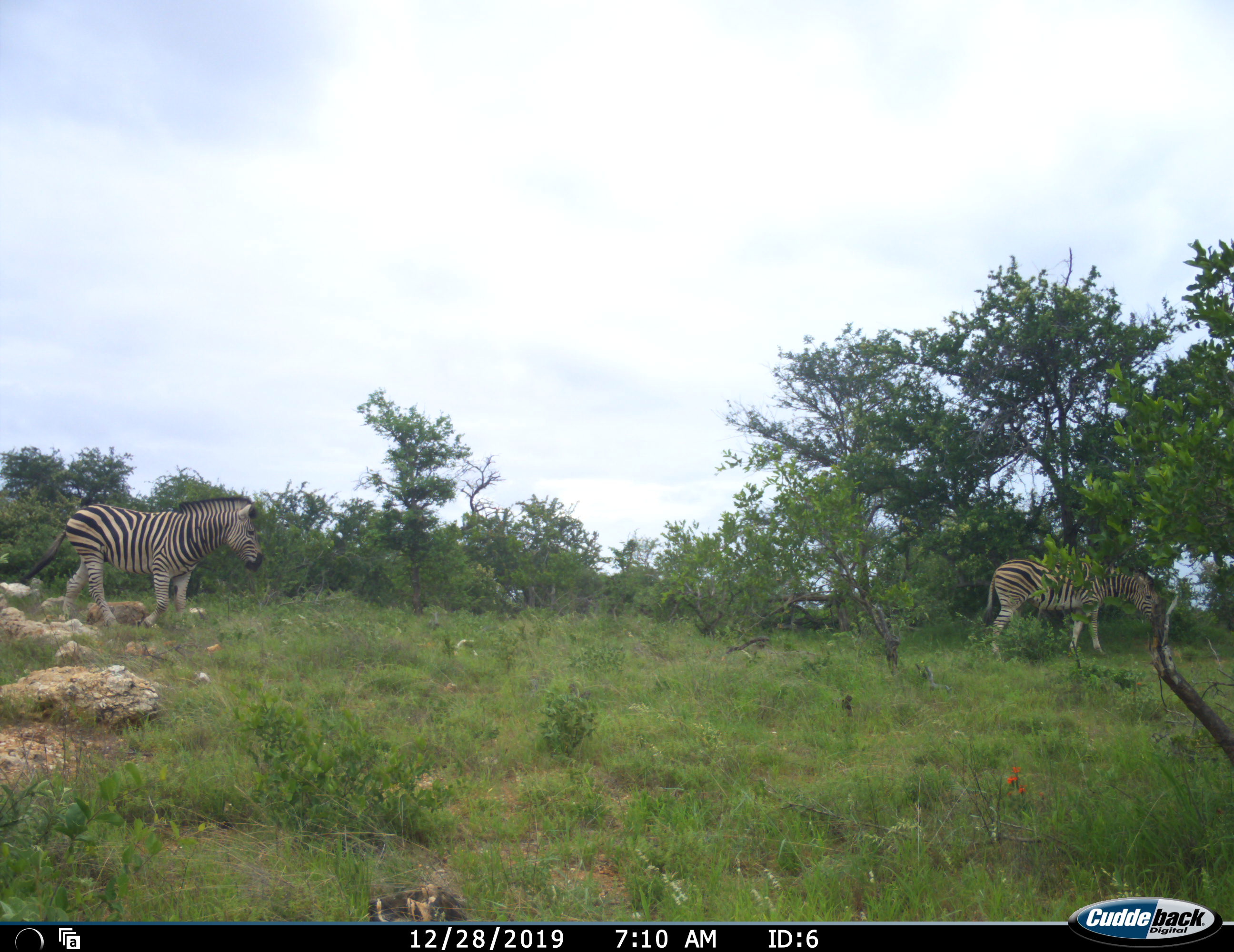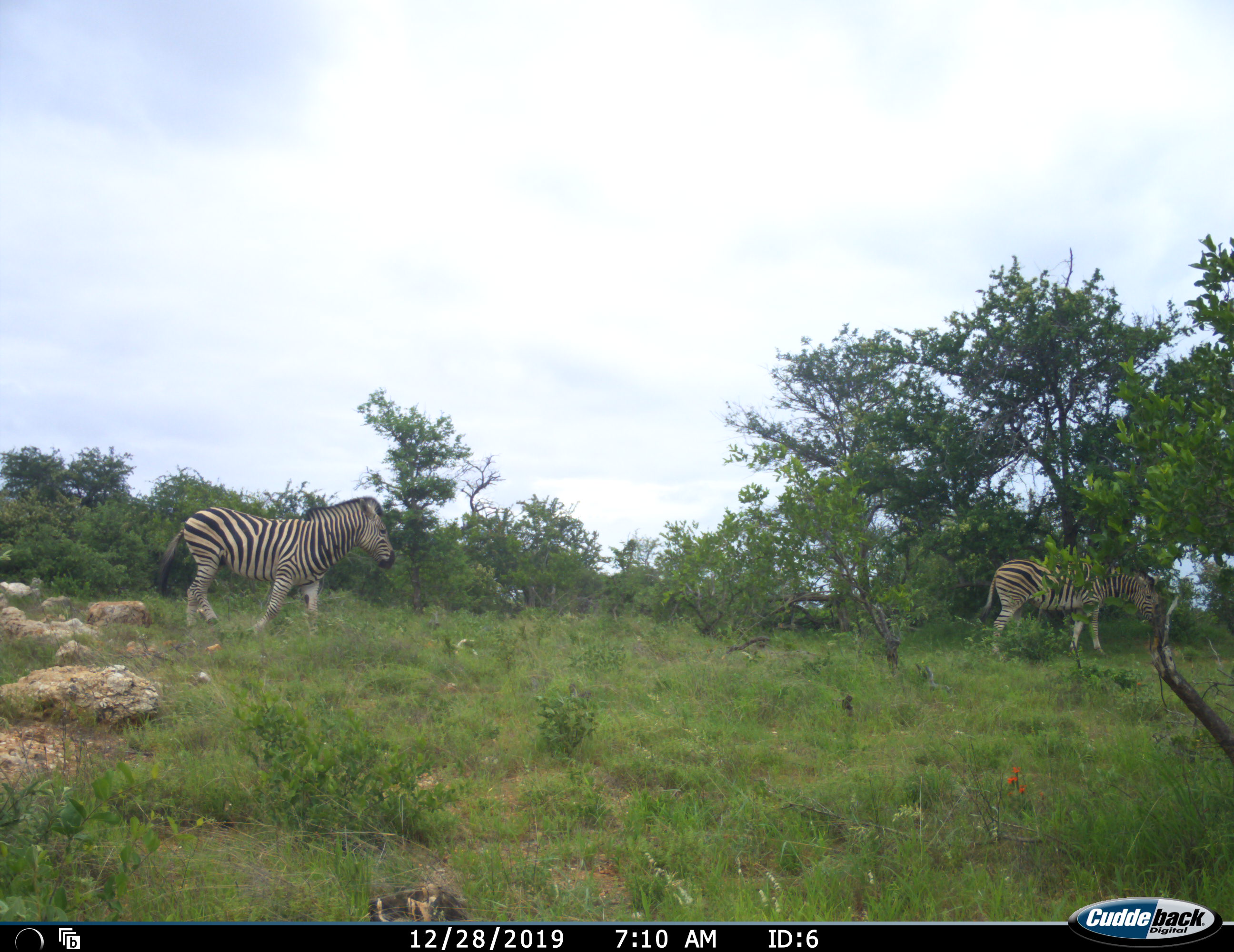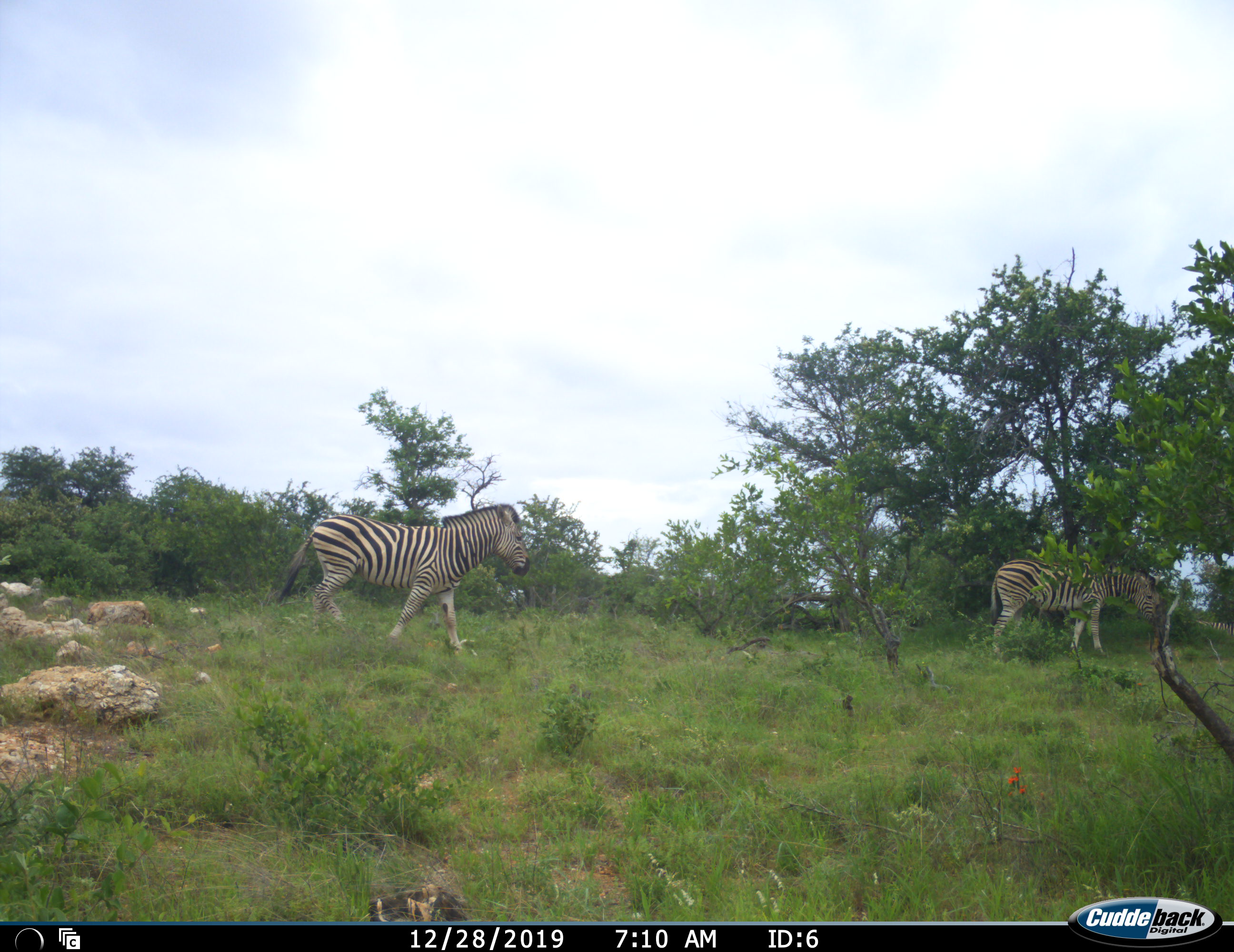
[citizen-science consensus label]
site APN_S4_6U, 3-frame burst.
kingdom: Animalia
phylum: Chordata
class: Mammalia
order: Perissodactyla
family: Equidae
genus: Equus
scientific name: Equus quagga burchellii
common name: burchell's zebra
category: zebraburchells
Zebraburchells (burchell's zebra) (Equus quagga burchellii), count 2. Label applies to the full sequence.